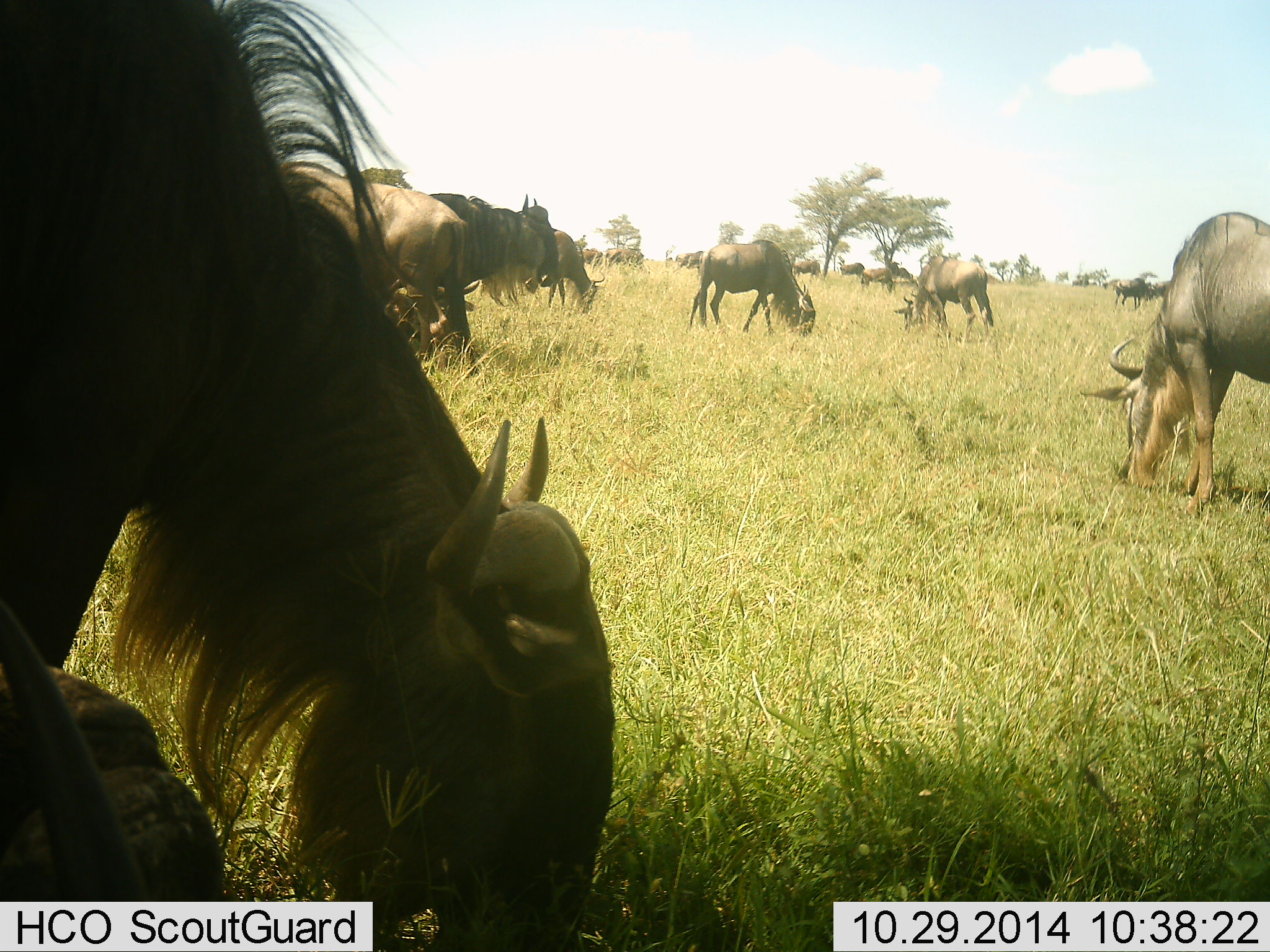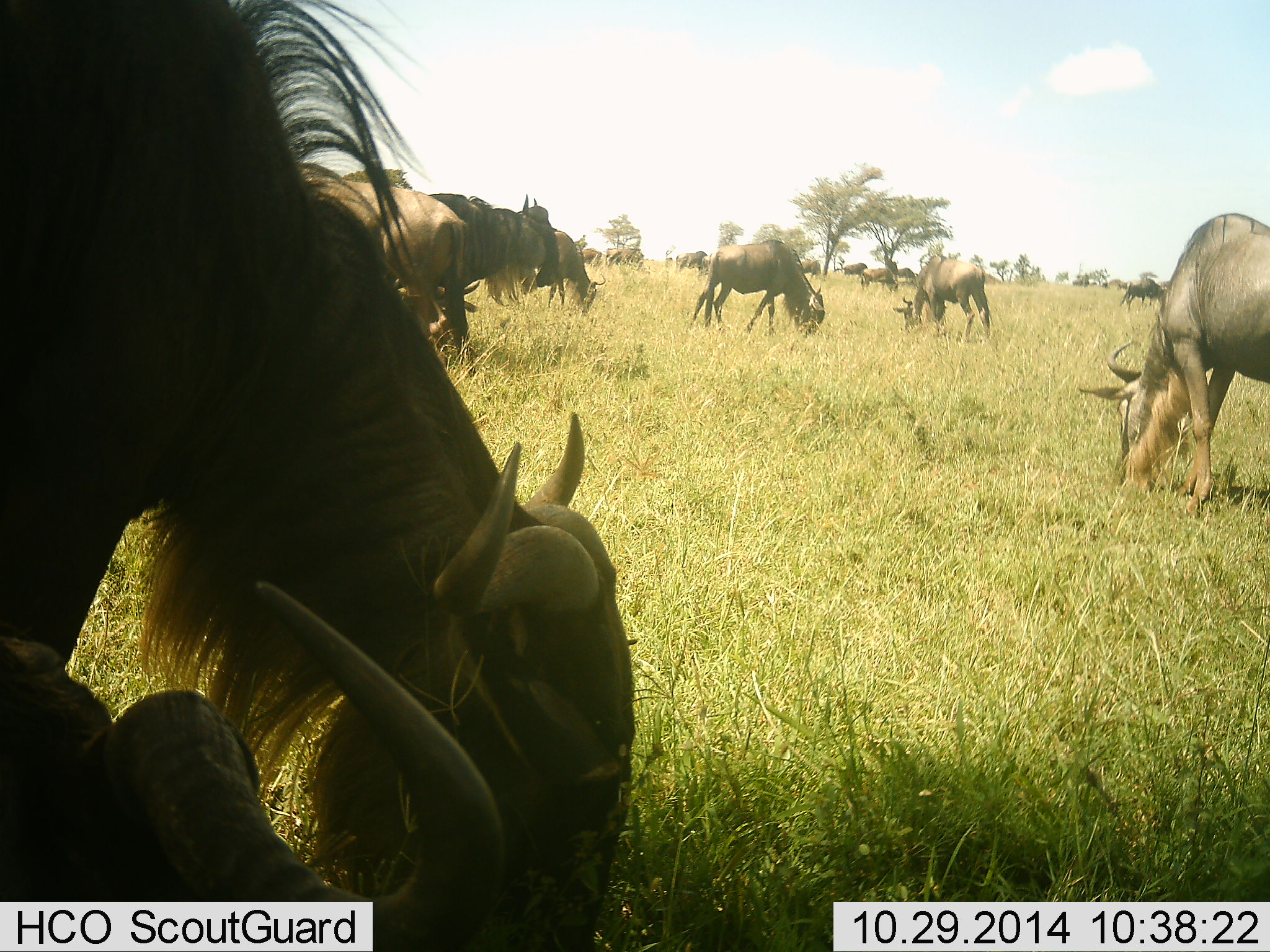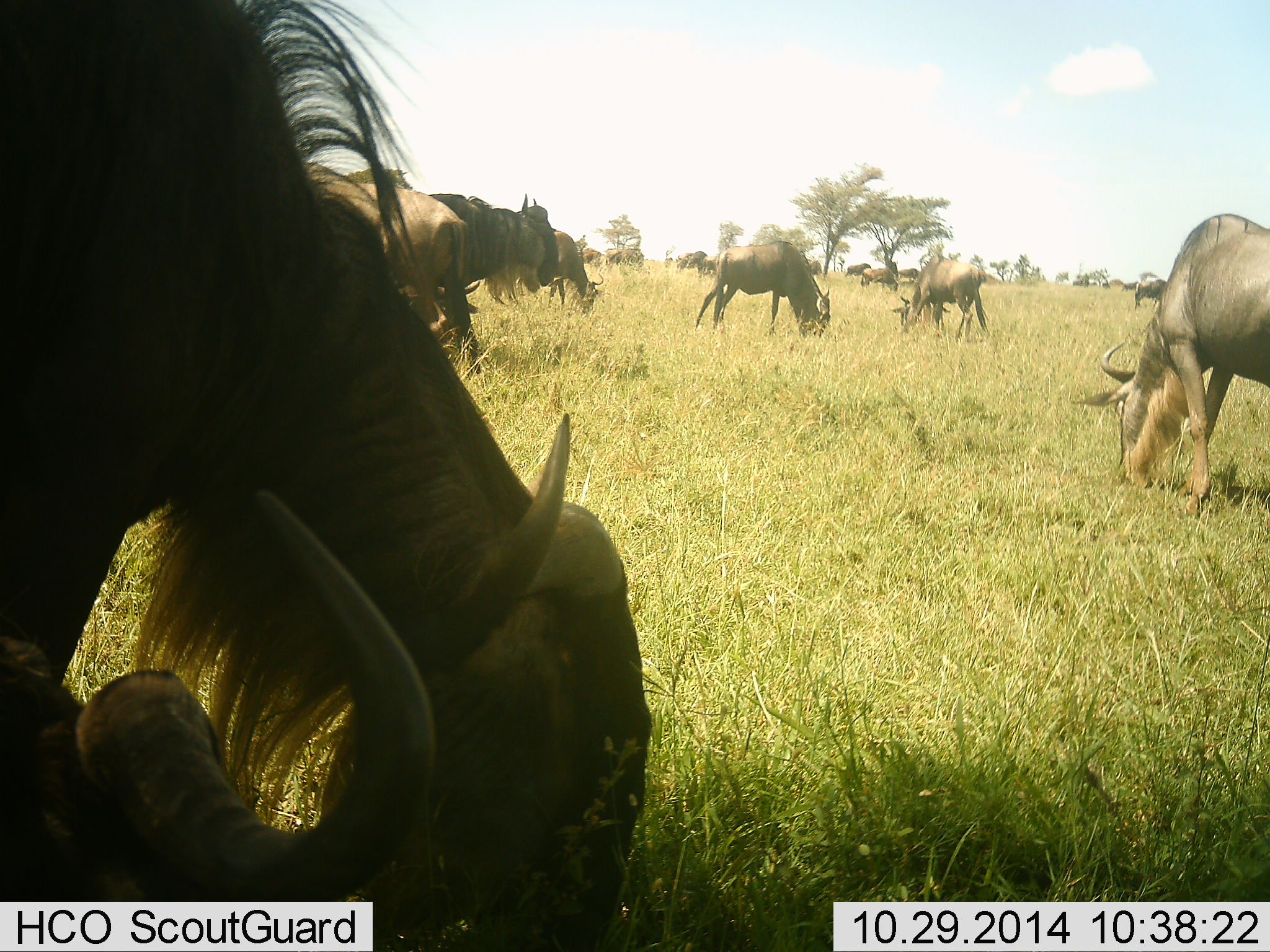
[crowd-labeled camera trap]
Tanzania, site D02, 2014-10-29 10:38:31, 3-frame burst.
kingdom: Animalia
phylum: Chordata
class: Mammalia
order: Artiodactyla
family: Bovidae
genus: Connochaetes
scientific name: Connochaetes taurinus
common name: blue wildebeest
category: wildebeest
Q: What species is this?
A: Wildebeest (blue wildebeest) (Connochaetes taurinus).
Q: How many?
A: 11-50.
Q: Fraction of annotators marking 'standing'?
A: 30%.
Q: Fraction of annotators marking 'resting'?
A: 20%.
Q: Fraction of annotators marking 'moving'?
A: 30%.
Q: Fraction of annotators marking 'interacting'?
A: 10%.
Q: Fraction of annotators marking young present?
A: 10%.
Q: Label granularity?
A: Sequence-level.